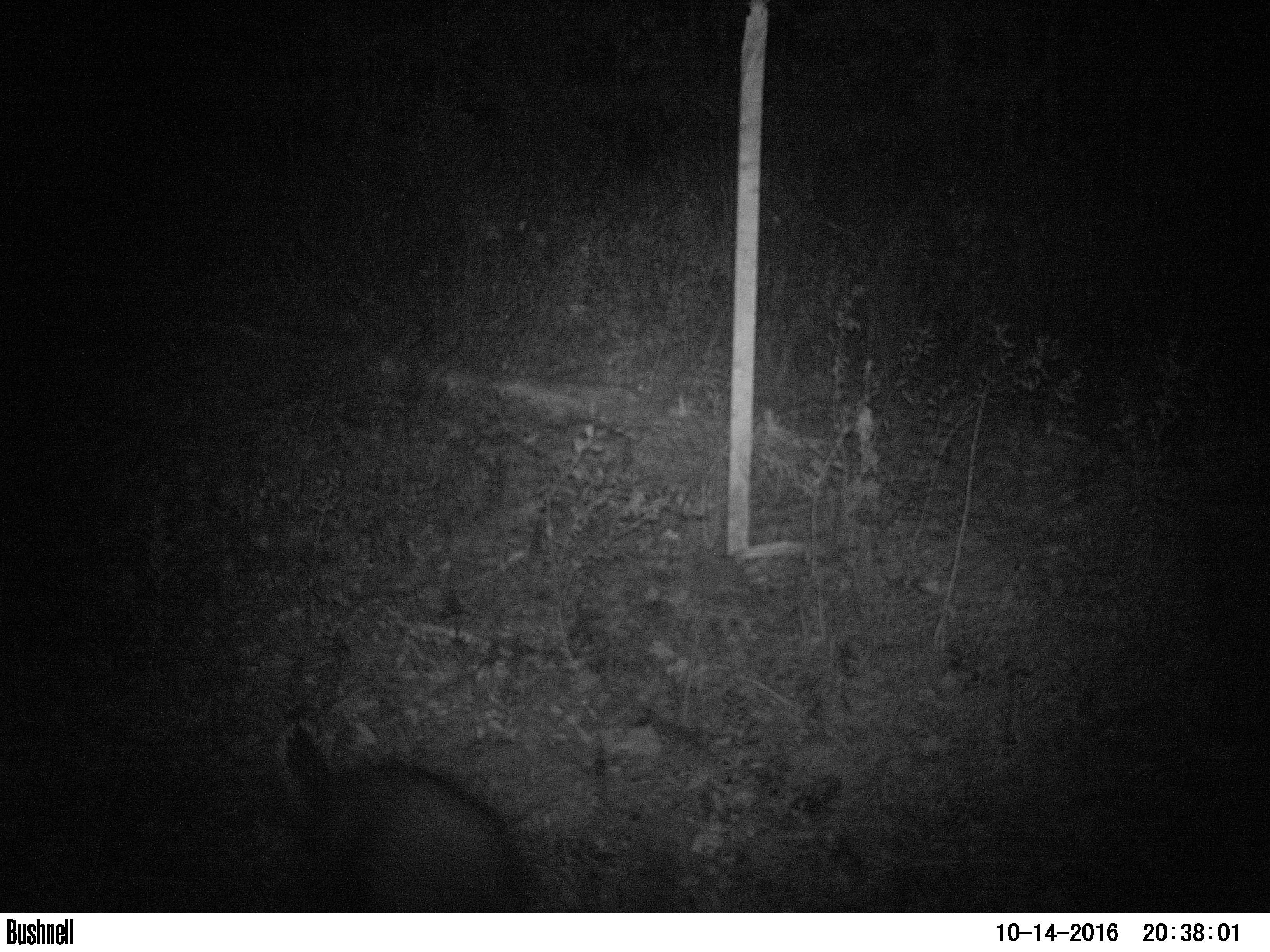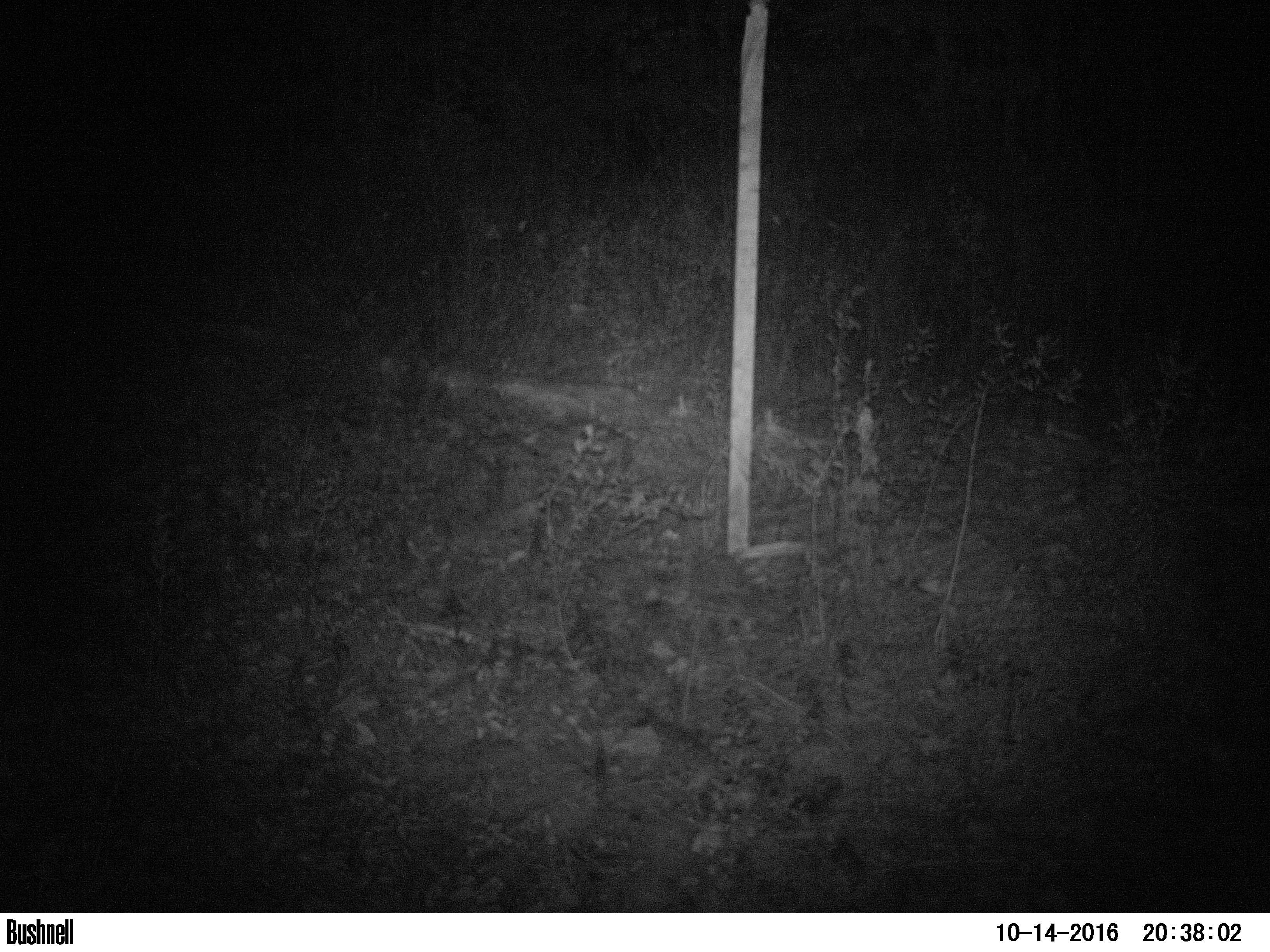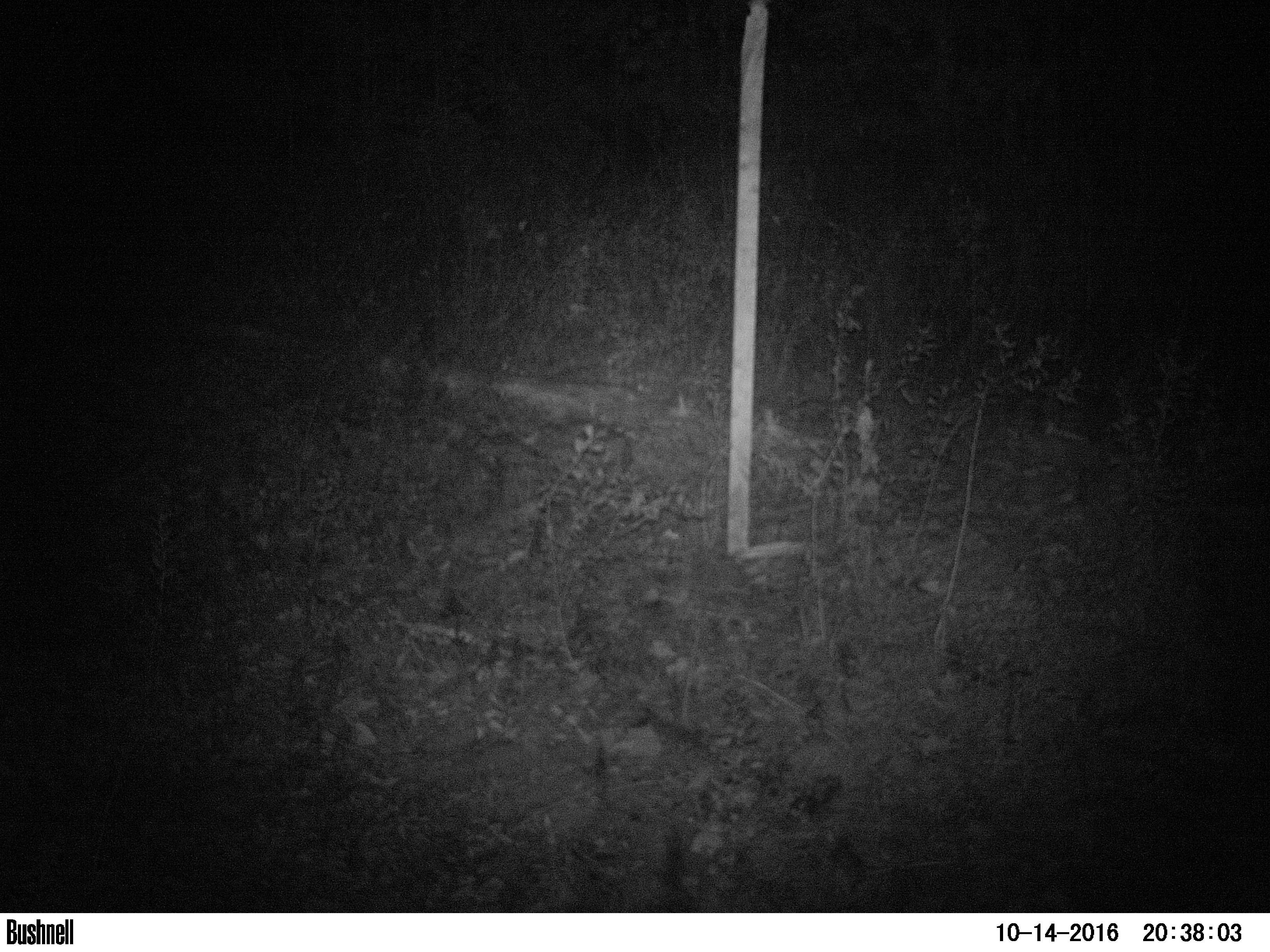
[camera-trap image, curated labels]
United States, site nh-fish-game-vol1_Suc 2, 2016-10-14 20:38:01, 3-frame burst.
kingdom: Animalia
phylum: Chordata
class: Mammalia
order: Rodentia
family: Erethizontidae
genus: Erethizon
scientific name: Erethizon dorsatum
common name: porcupine